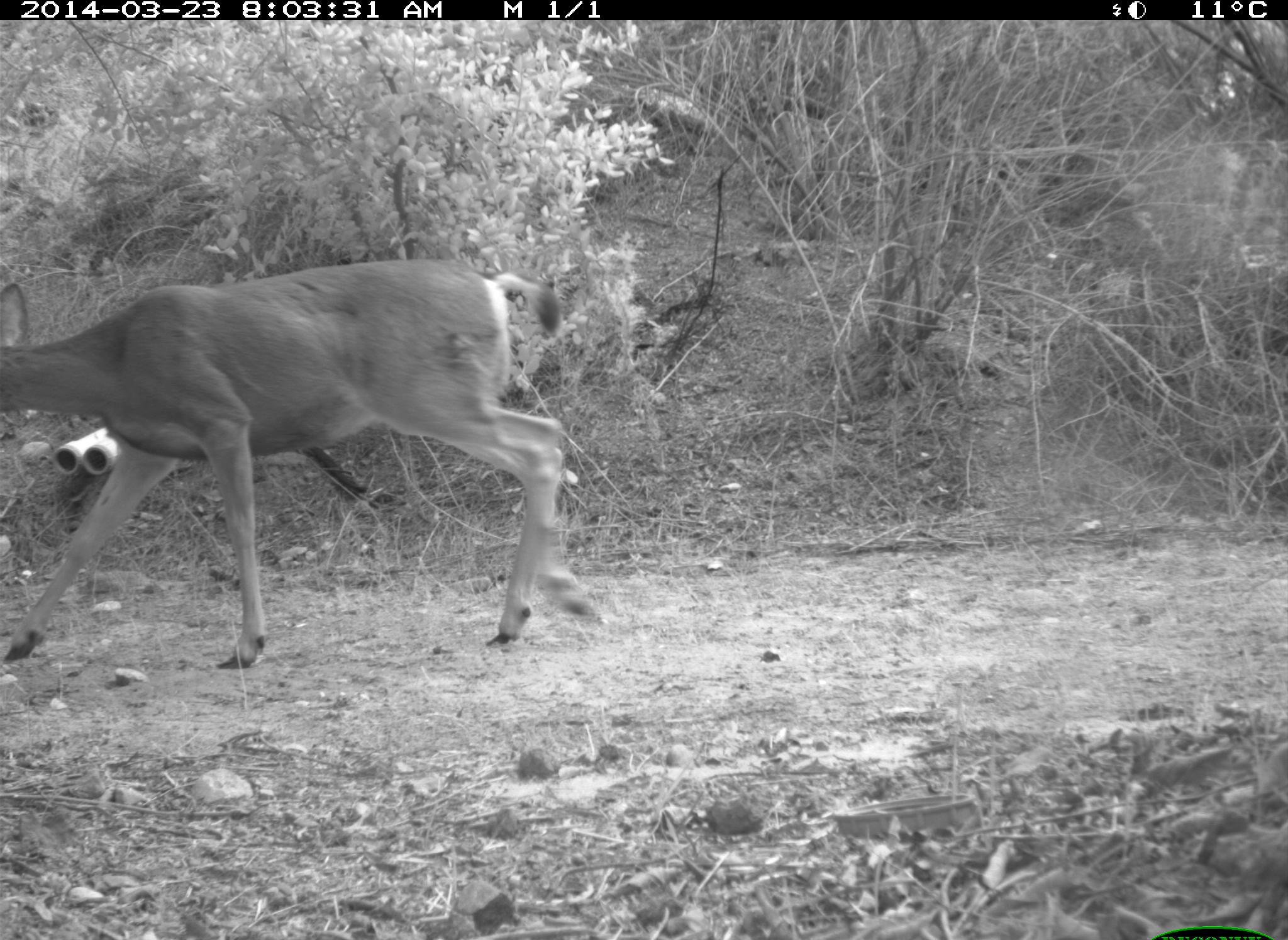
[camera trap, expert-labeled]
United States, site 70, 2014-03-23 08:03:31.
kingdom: Animalia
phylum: Chordata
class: Mammalia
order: Artiodactyla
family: Cervidae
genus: Odocoileus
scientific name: Odocoileus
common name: deer